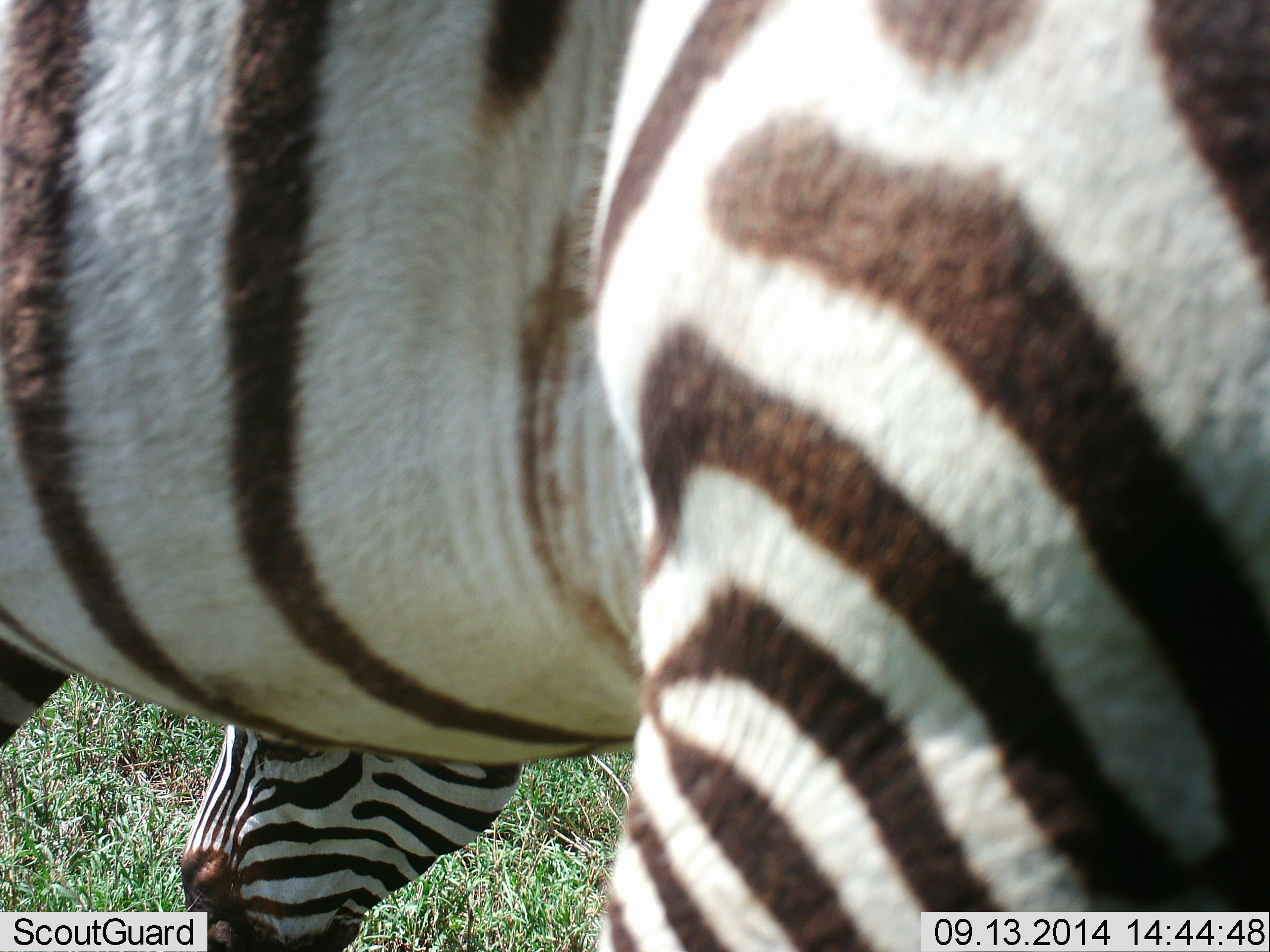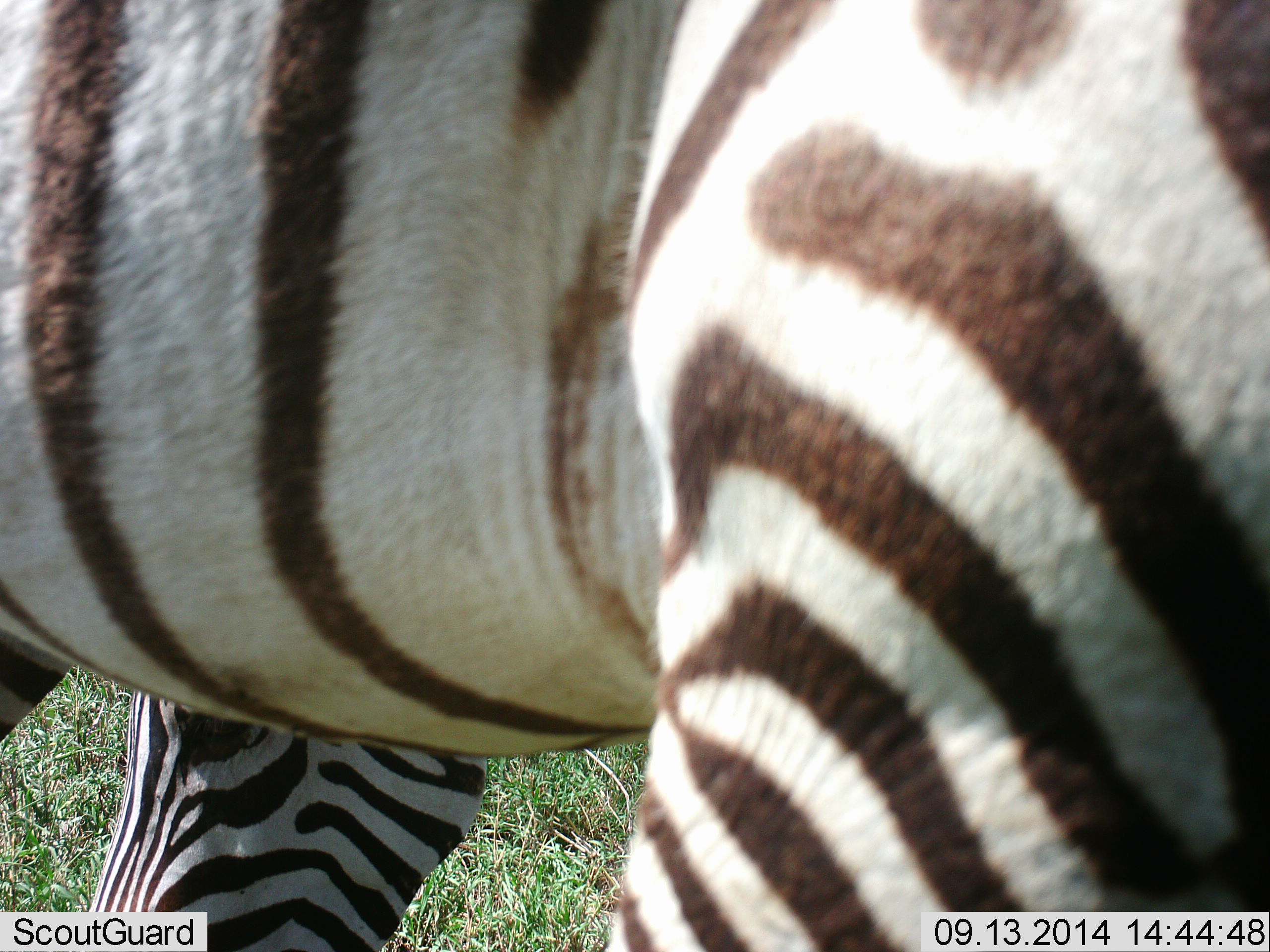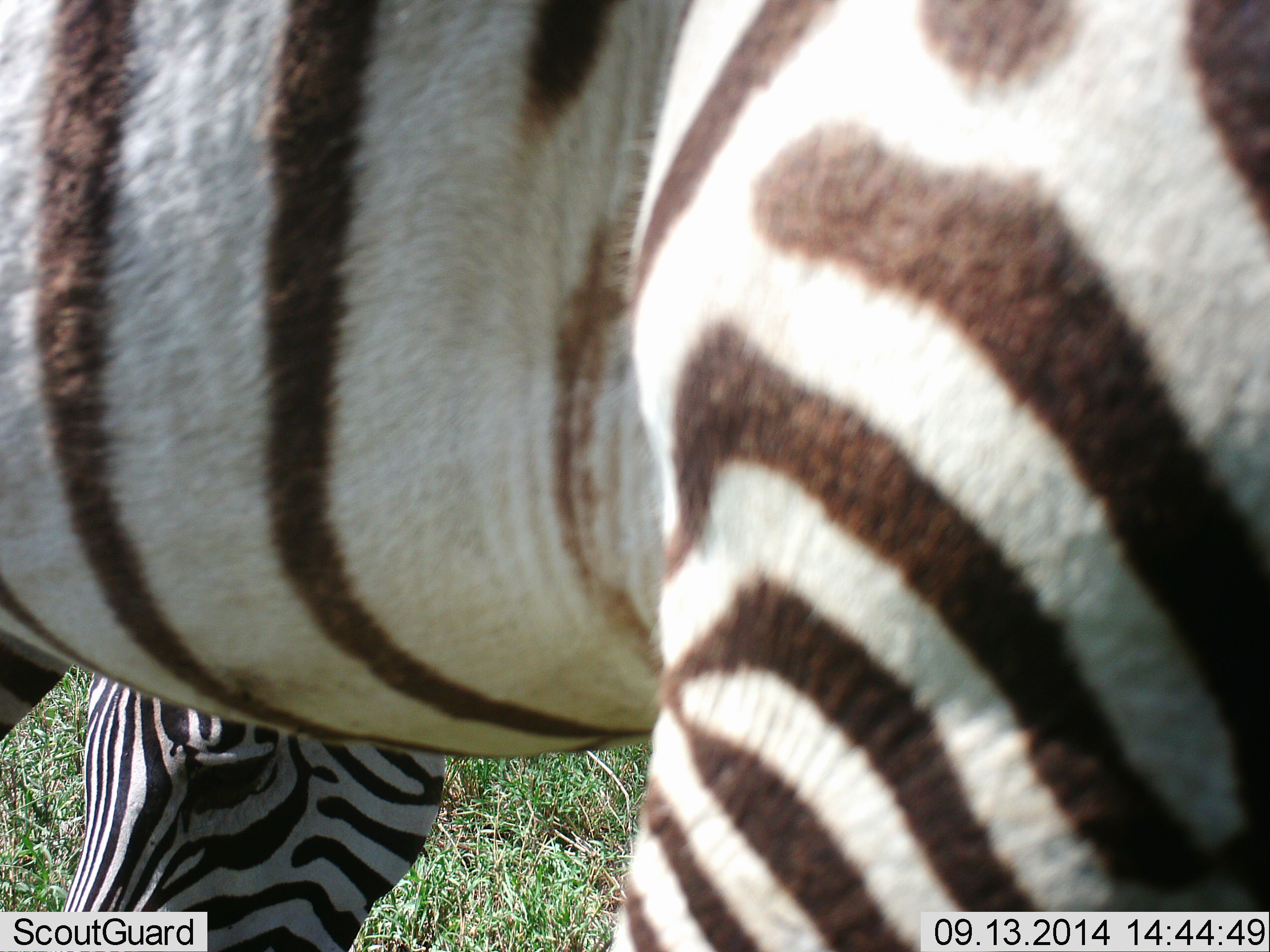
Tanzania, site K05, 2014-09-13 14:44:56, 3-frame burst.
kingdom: Animalia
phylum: Chordata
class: Mammalia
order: Perissodactyla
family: Equidae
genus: Equus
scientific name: Equus quagga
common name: plains zebra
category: zebra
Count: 2.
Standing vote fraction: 90%.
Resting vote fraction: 10%.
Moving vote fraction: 0%.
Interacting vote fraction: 0%.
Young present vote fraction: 10%.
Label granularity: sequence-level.